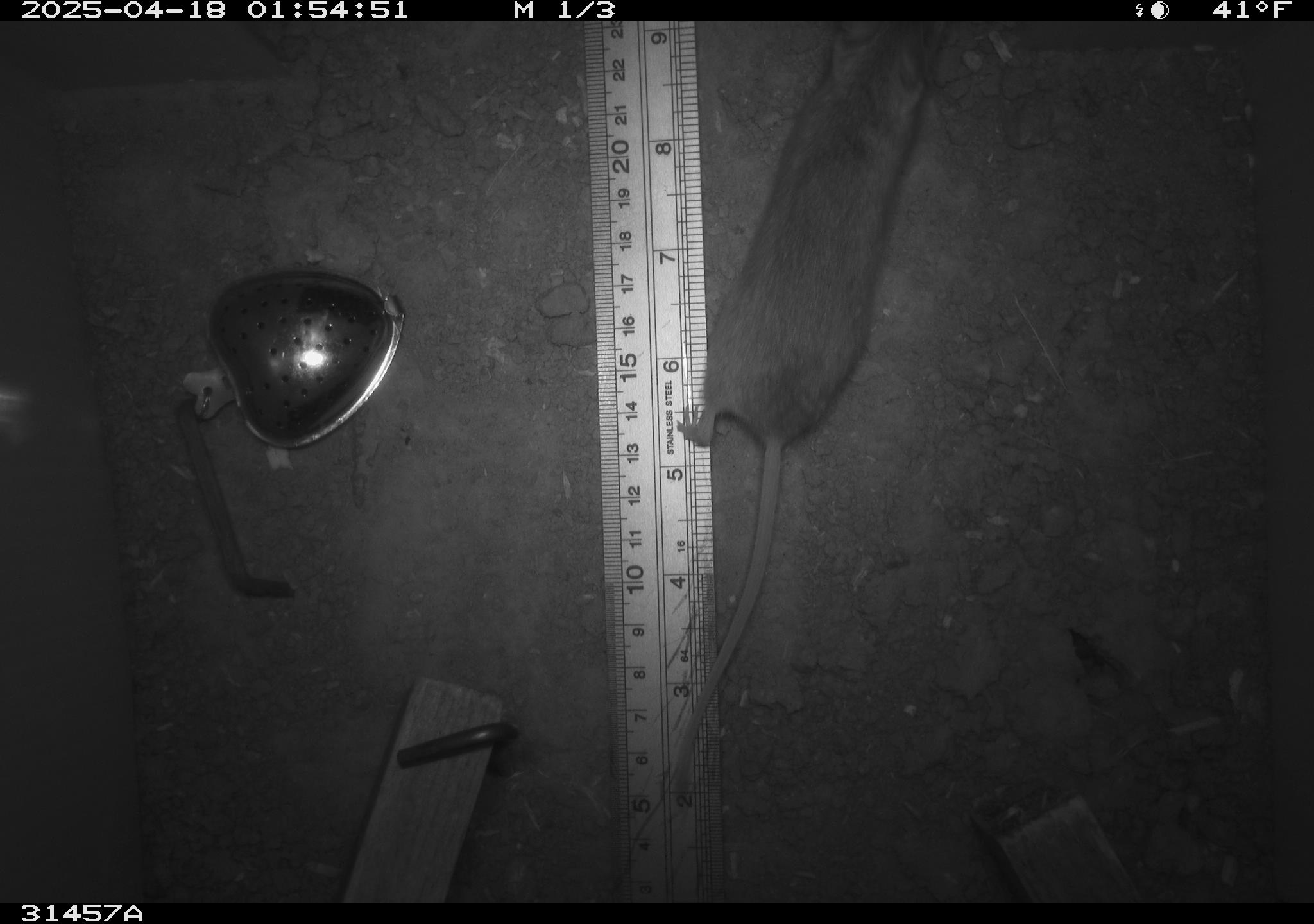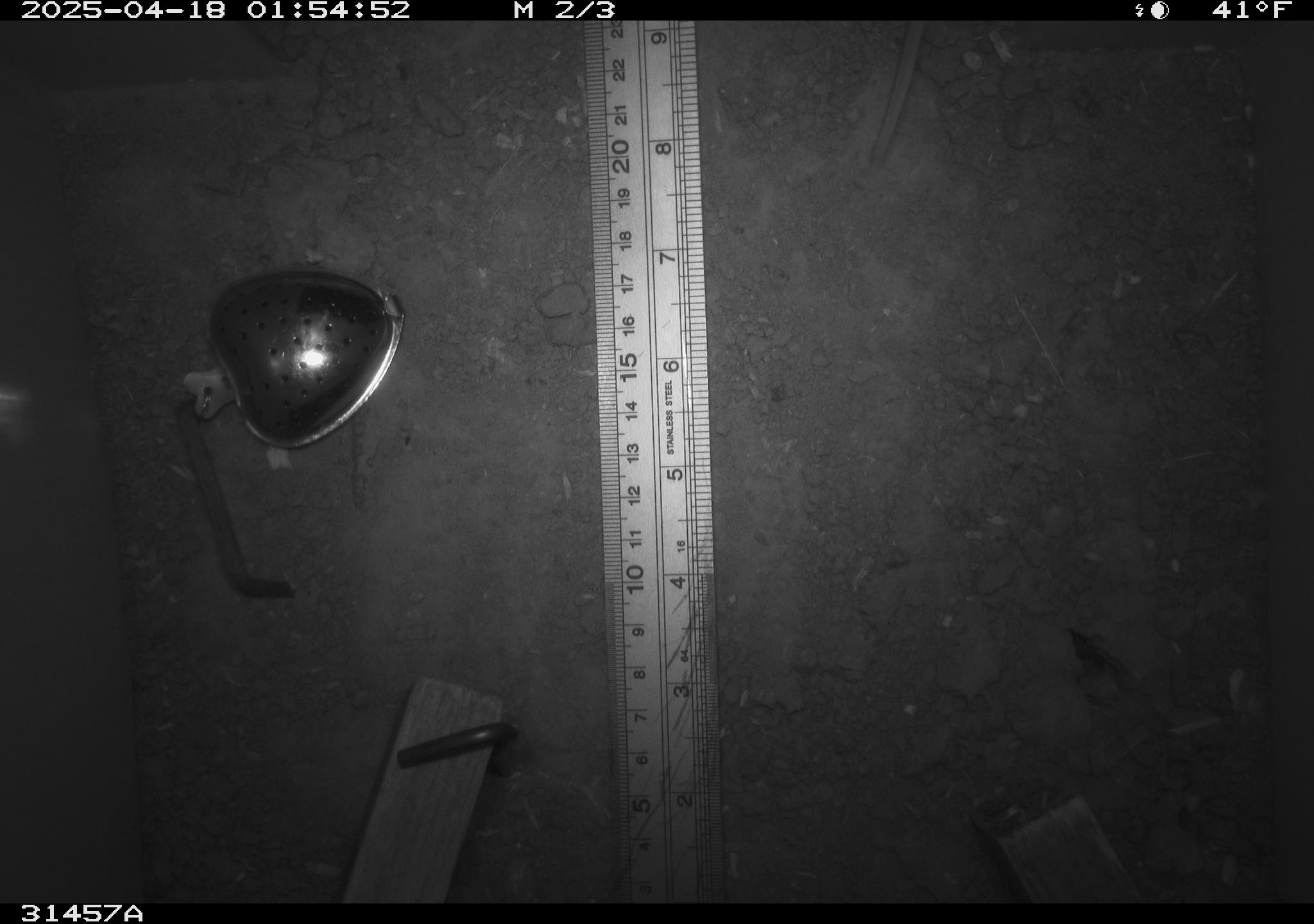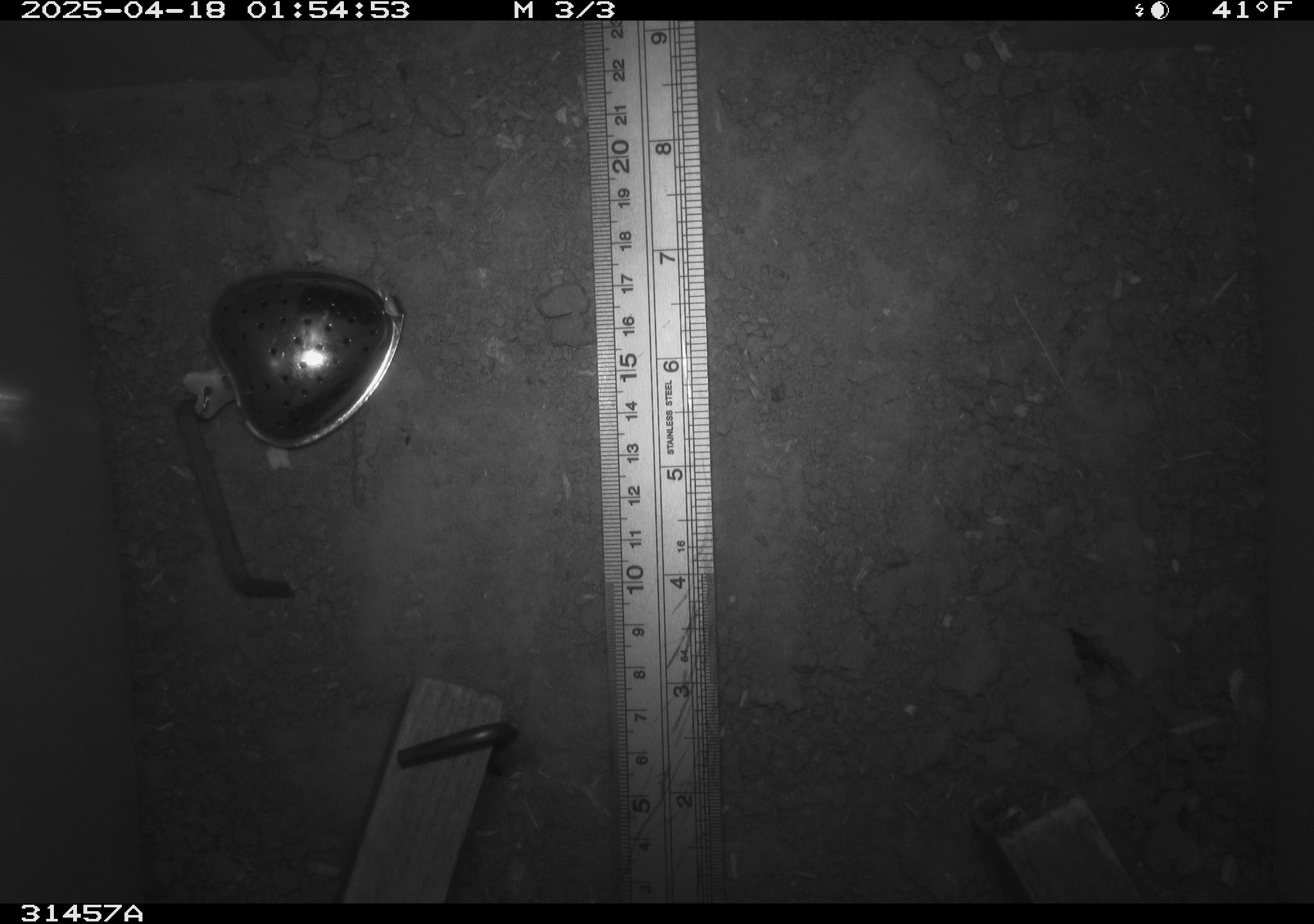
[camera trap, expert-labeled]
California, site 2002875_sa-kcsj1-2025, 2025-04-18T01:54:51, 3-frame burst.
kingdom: Animalia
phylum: Chordata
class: Mammalia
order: Rodentia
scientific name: Rodentia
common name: rodent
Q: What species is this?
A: Rodent (Rodentia).